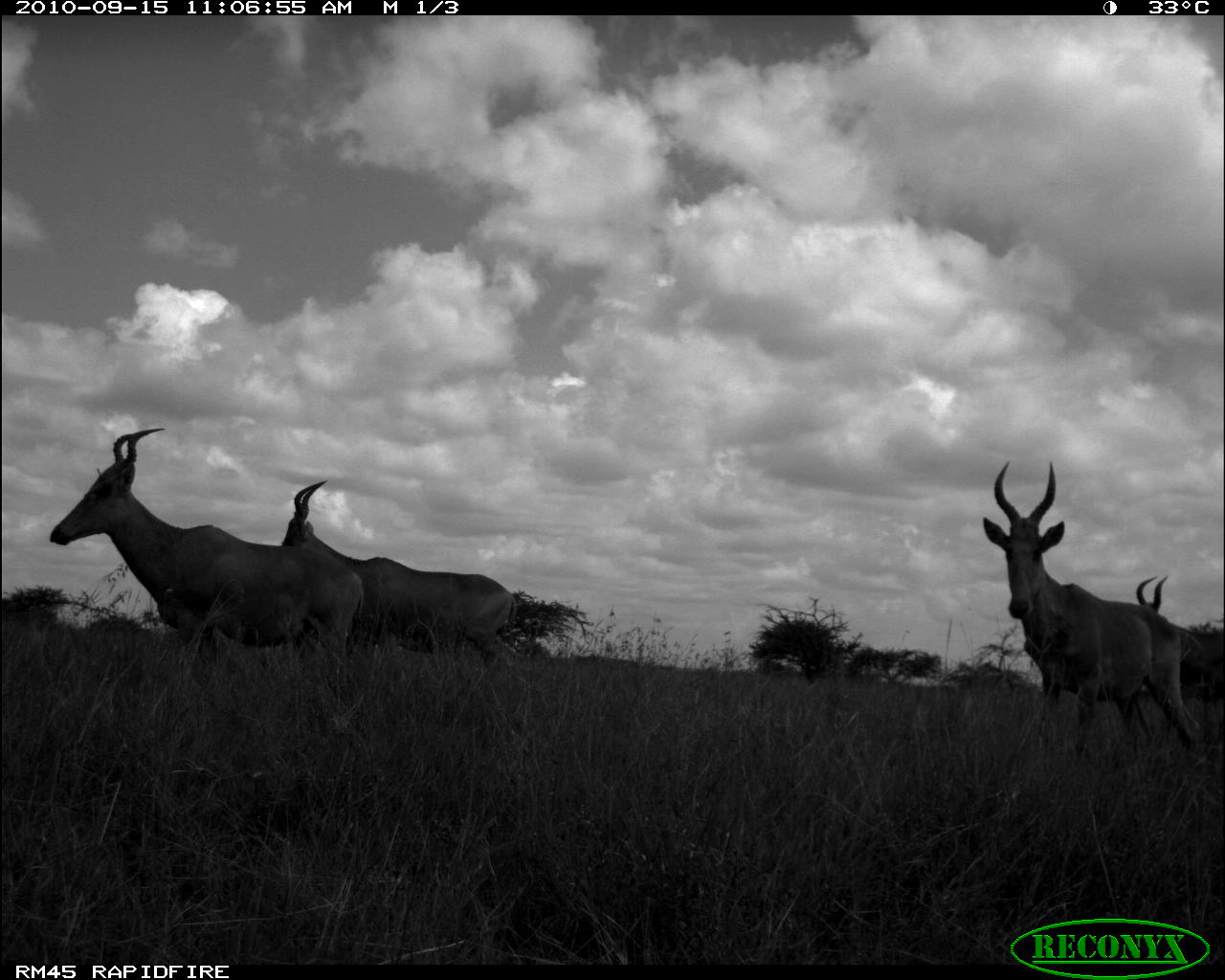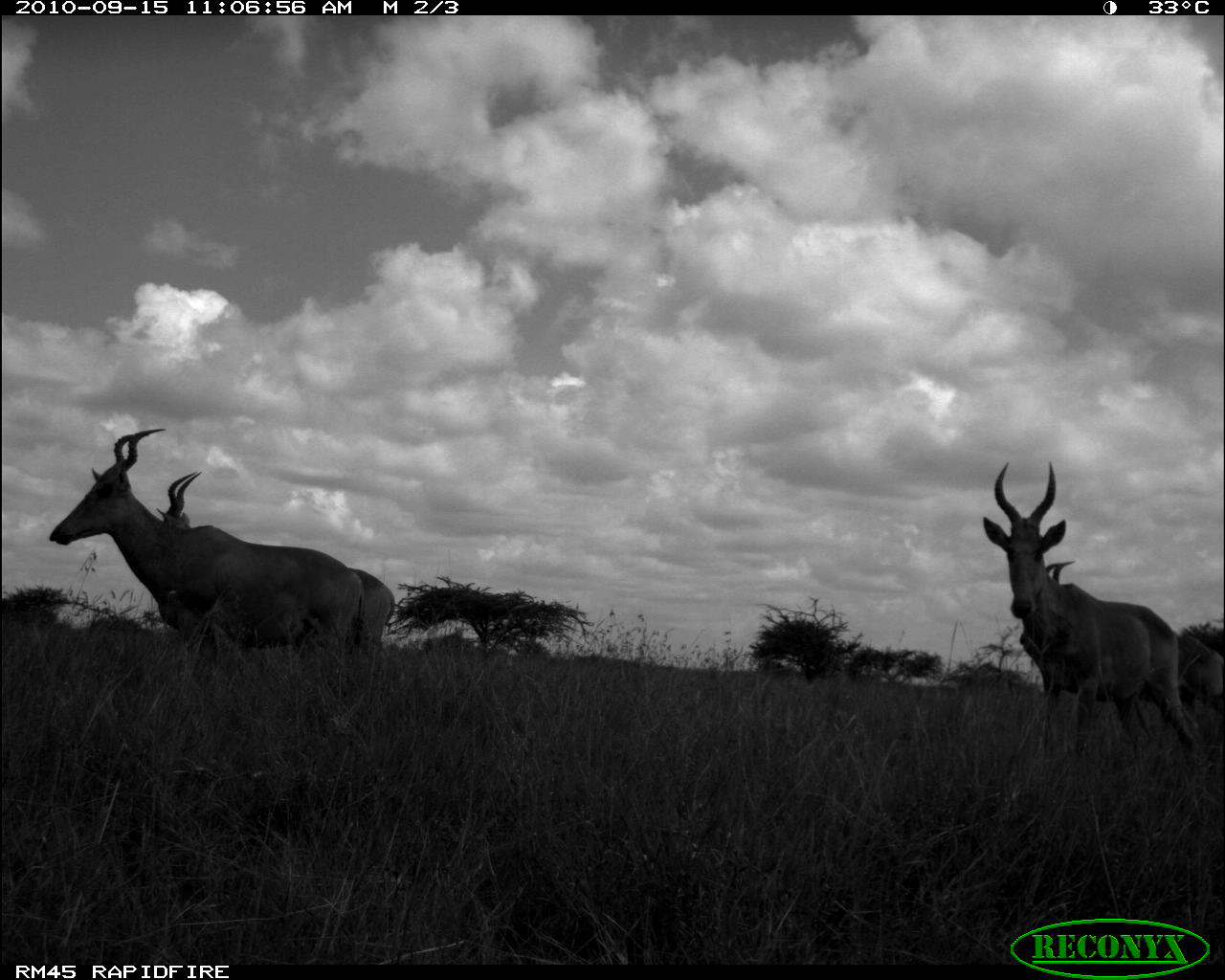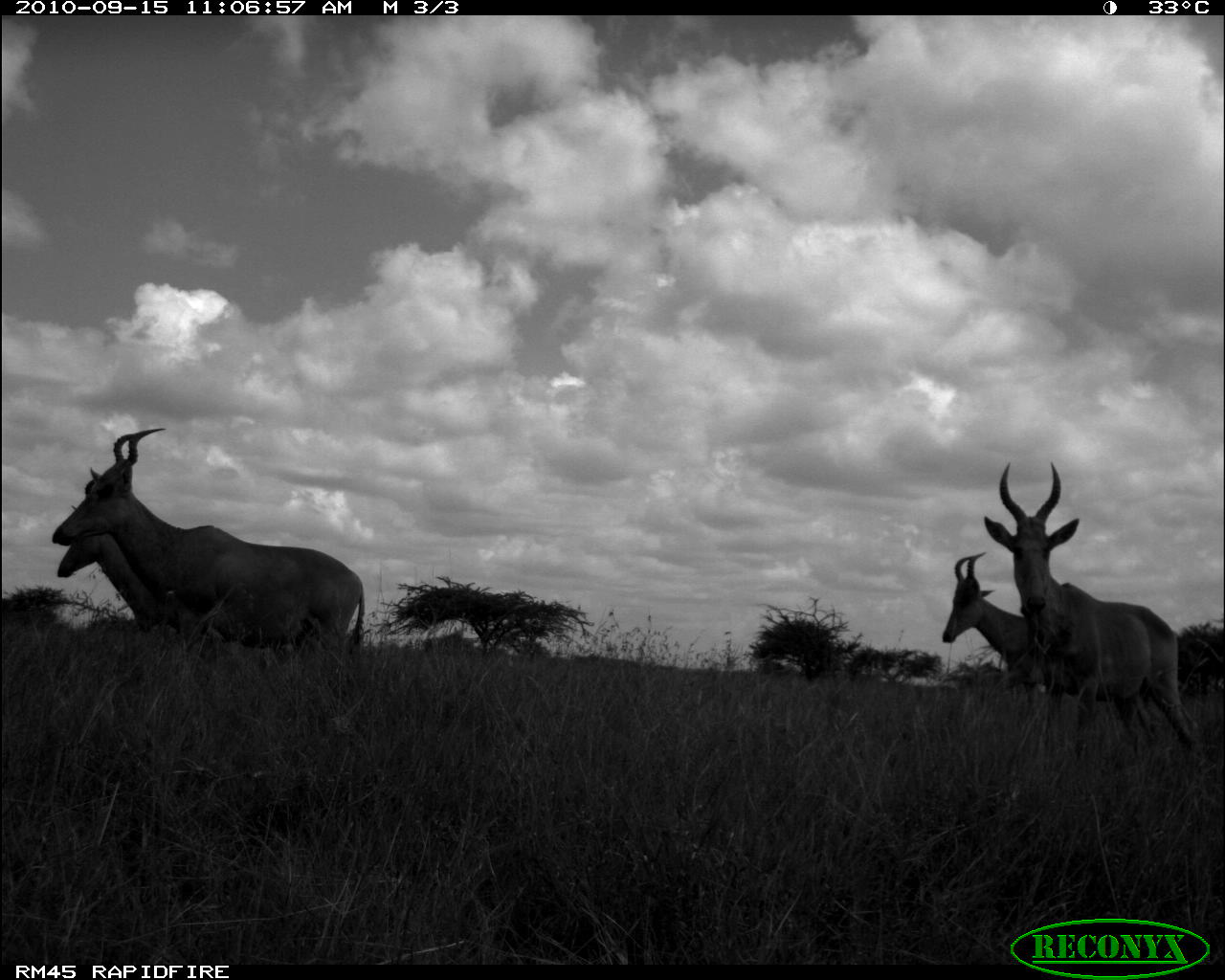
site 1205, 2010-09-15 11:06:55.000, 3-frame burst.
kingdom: Animalia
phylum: Chordata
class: Mammalia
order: Artiodactyla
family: Bovidae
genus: Alcelaphus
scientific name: Alcelaphus buselaphus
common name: hartebeest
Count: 4.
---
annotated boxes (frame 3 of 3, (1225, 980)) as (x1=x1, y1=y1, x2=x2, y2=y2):
alcelaphus buselaphus: (x1=56, y1=425, x2=364, y2=662); (x1=983, y1=459, x2=1197, y2=752); (x1=52, y1=525, x2=177, y2=629); (x1=935, y1=546, x2=1023, y2=665)